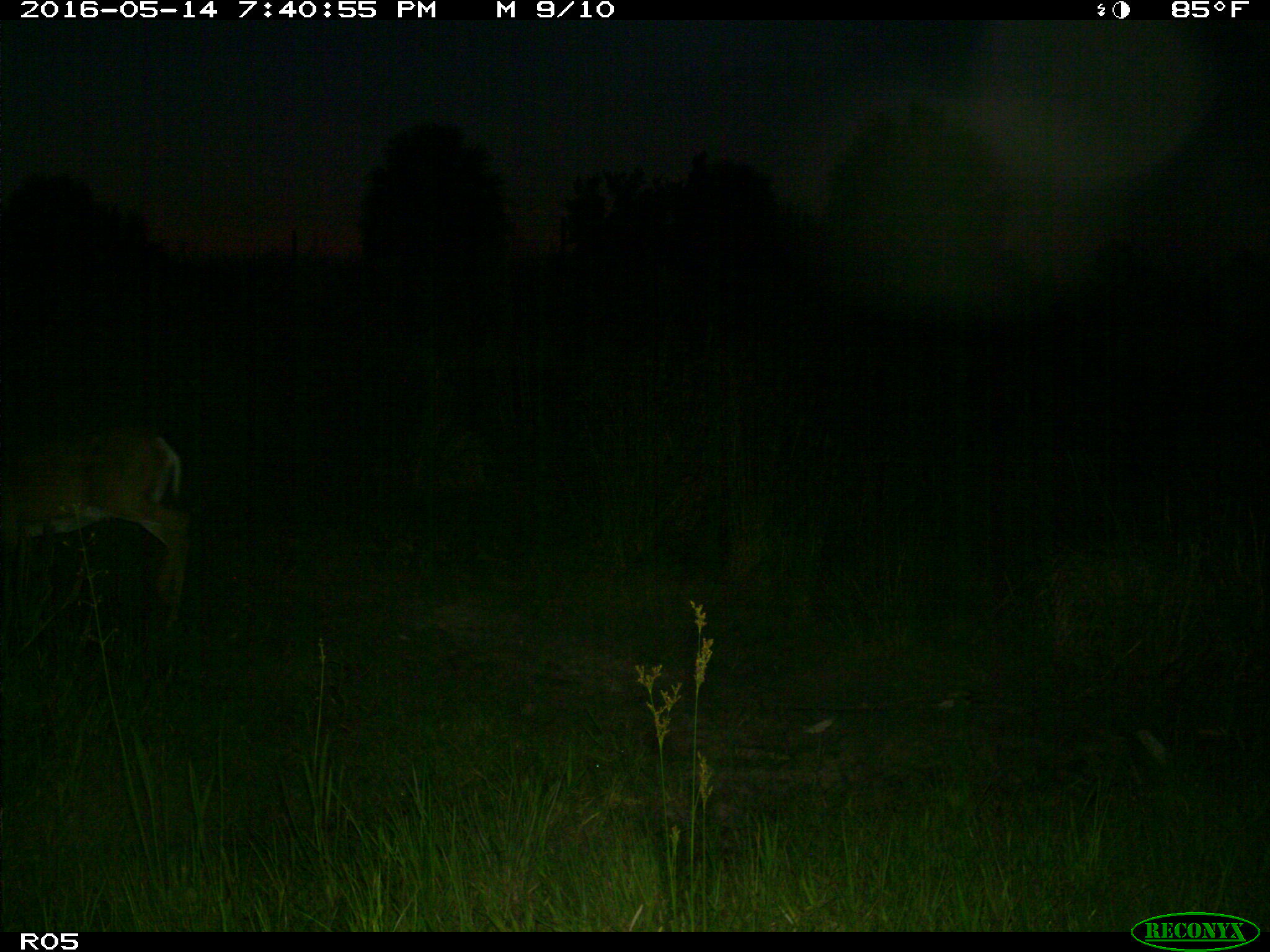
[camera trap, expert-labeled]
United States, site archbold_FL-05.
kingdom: Animalia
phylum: Chordata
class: Mammalia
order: Artiodactyla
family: Cervidae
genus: Odocoileus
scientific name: Odocoileus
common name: deer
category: unidentified deer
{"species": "unidentified deer (deer) (Odocoileus)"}